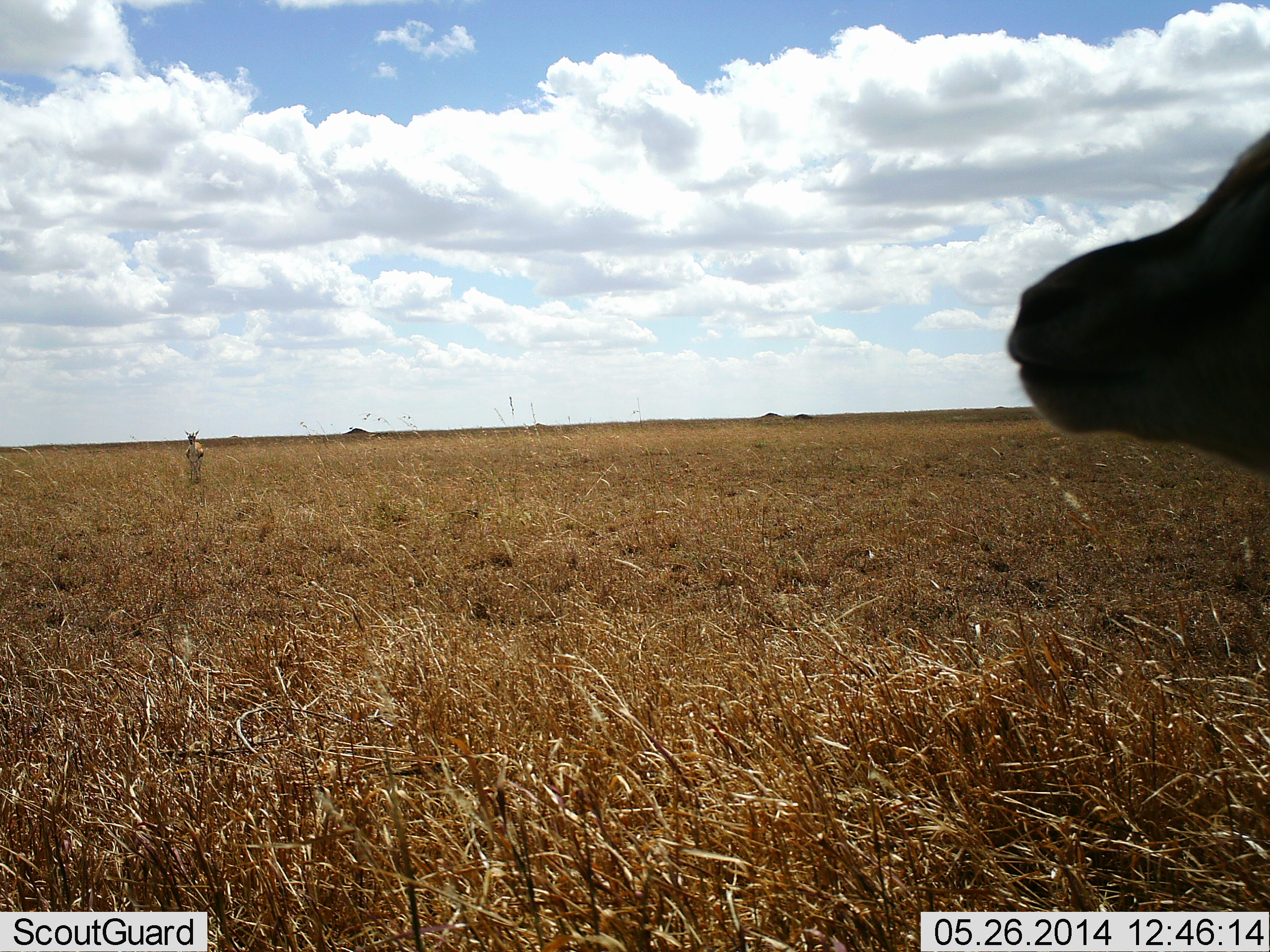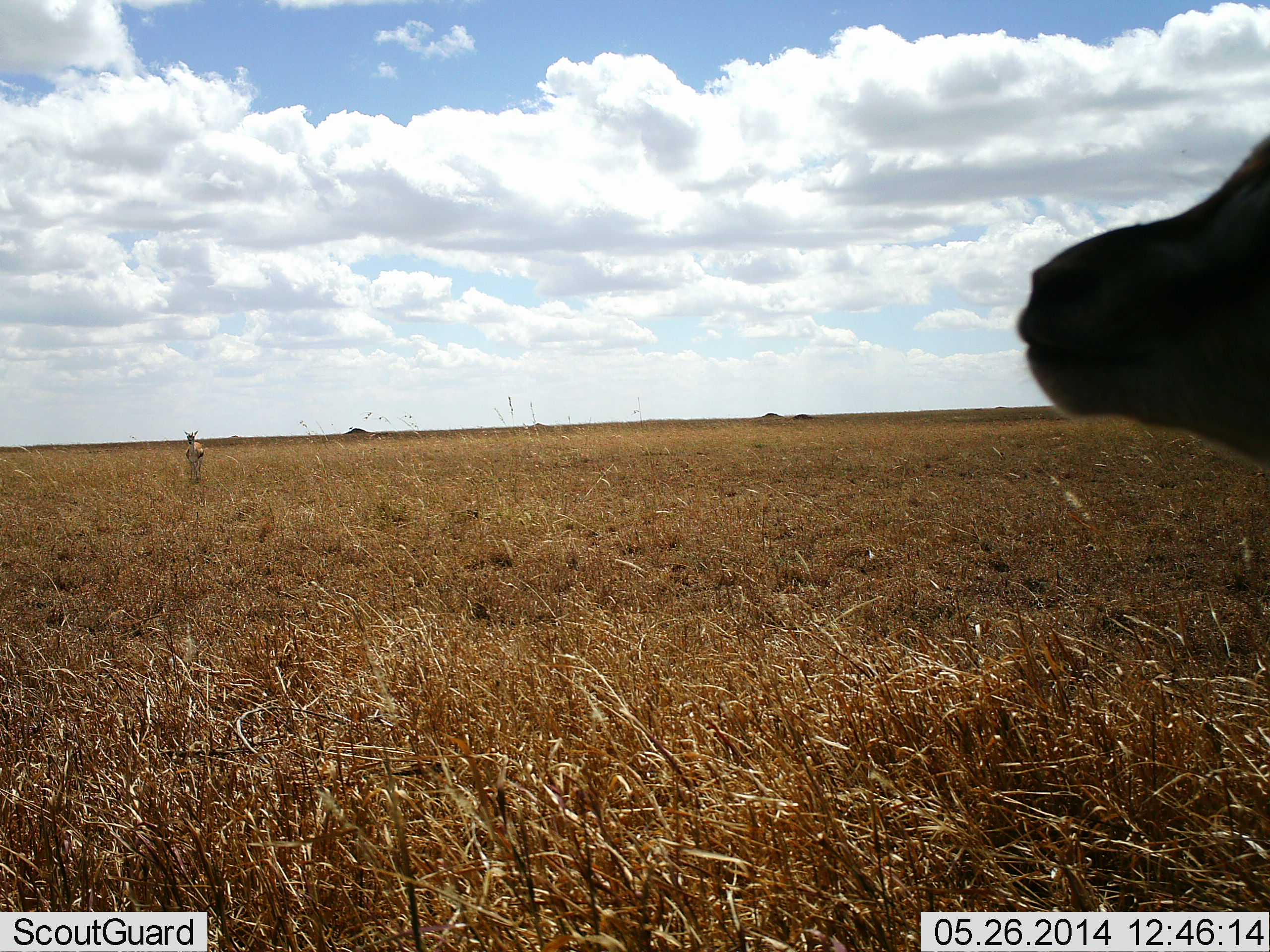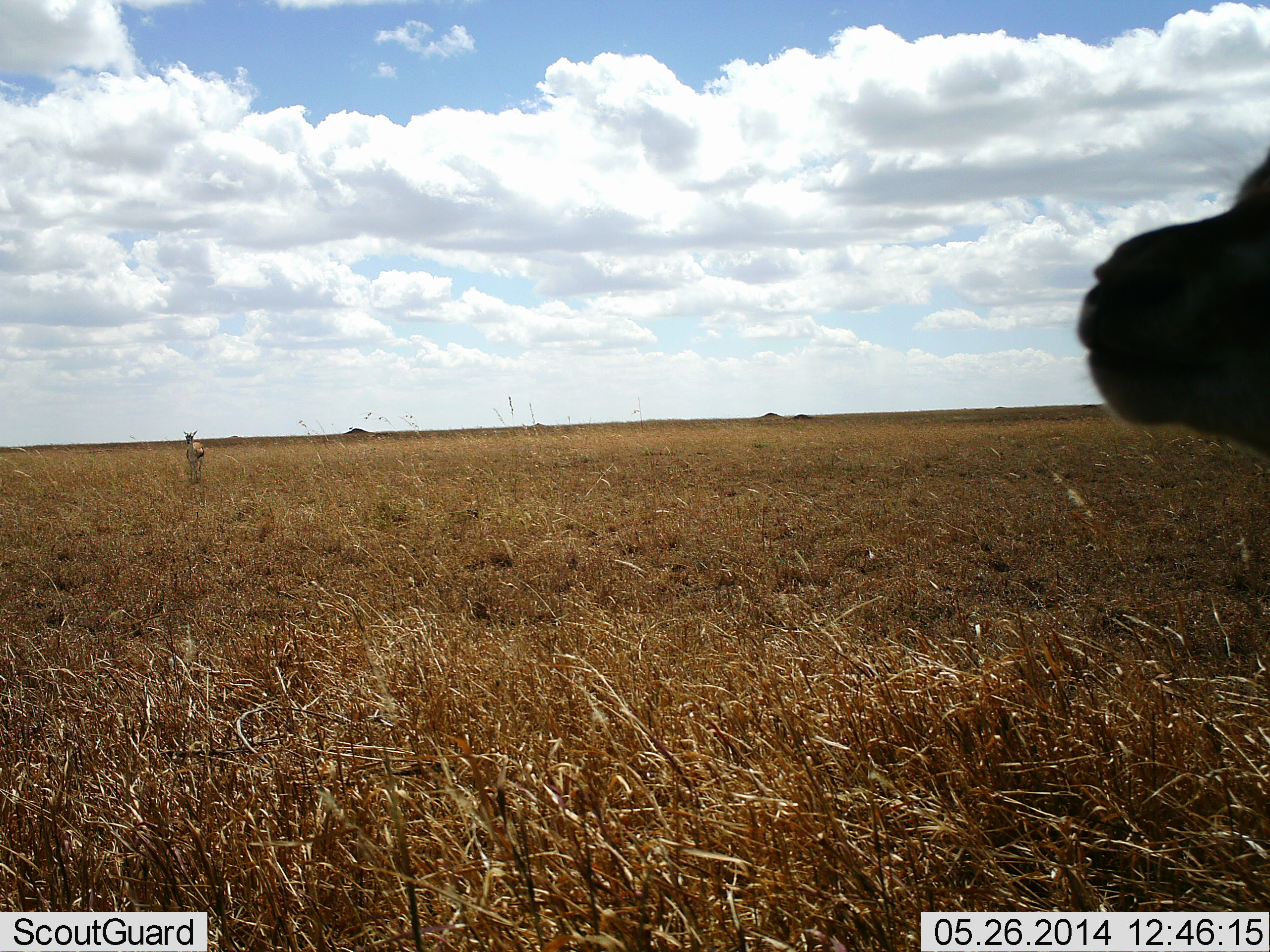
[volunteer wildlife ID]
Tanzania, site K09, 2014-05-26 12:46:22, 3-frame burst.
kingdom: Animalia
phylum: Chordata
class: Mammalia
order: Artiodactyla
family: Bovidae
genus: Eudorcas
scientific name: Eudorcas thomsonii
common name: thomson's gazelle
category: gazellethomsons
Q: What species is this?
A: Gazellethomsons (thomson's gazelle) (Eudorcas thomsonii).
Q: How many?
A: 2.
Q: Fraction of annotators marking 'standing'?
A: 100%.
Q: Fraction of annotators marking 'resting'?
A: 0%.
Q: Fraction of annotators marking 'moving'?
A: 0%.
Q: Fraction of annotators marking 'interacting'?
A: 0%.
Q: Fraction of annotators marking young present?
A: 0%.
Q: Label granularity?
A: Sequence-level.